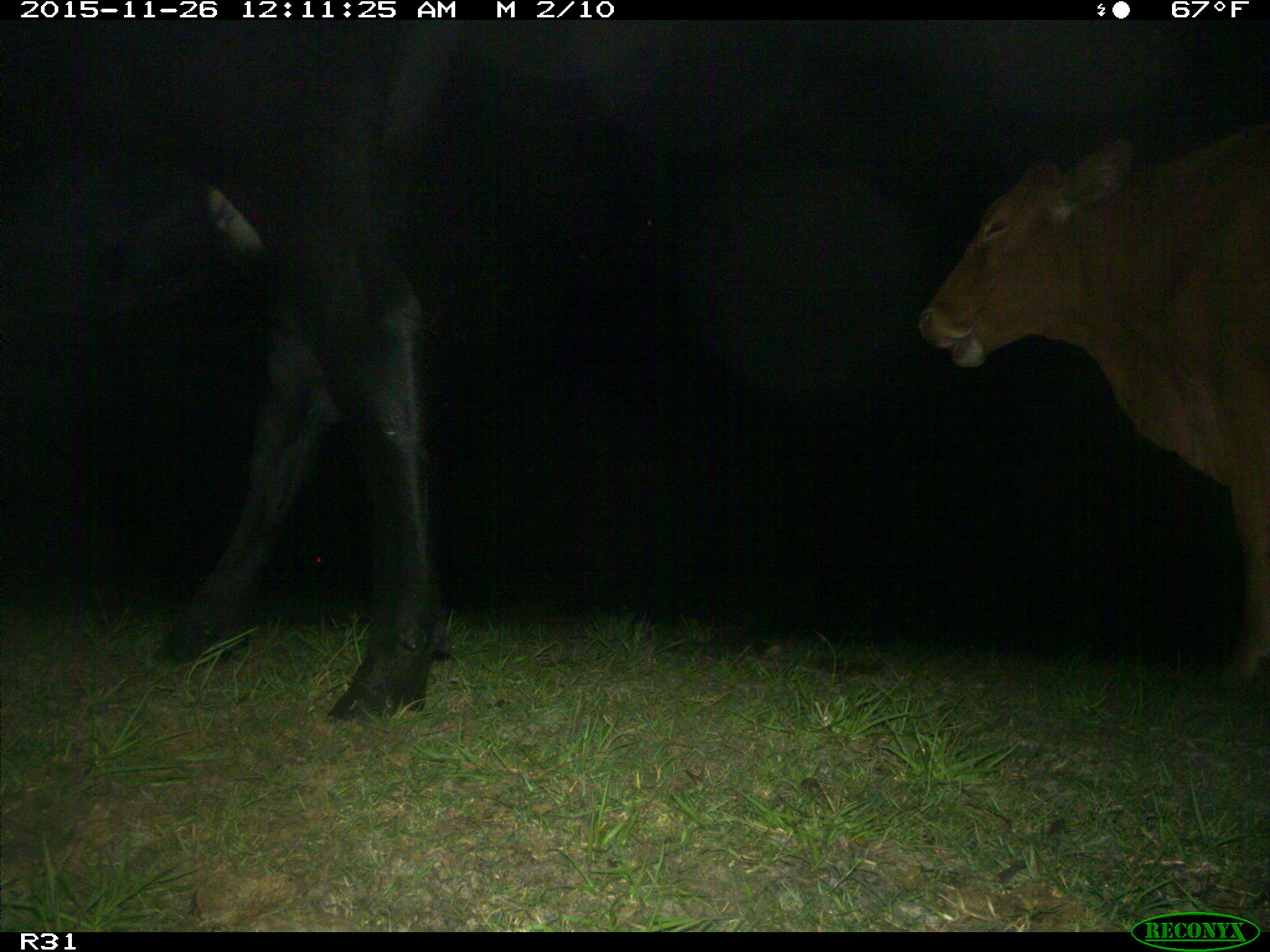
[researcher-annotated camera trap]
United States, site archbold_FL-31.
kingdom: Animalia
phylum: Chordata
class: Mammalia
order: Artiodactyla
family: Bovidae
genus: Bos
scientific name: Bos taurus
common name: domestic cow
Bos taurus (domestic cow).